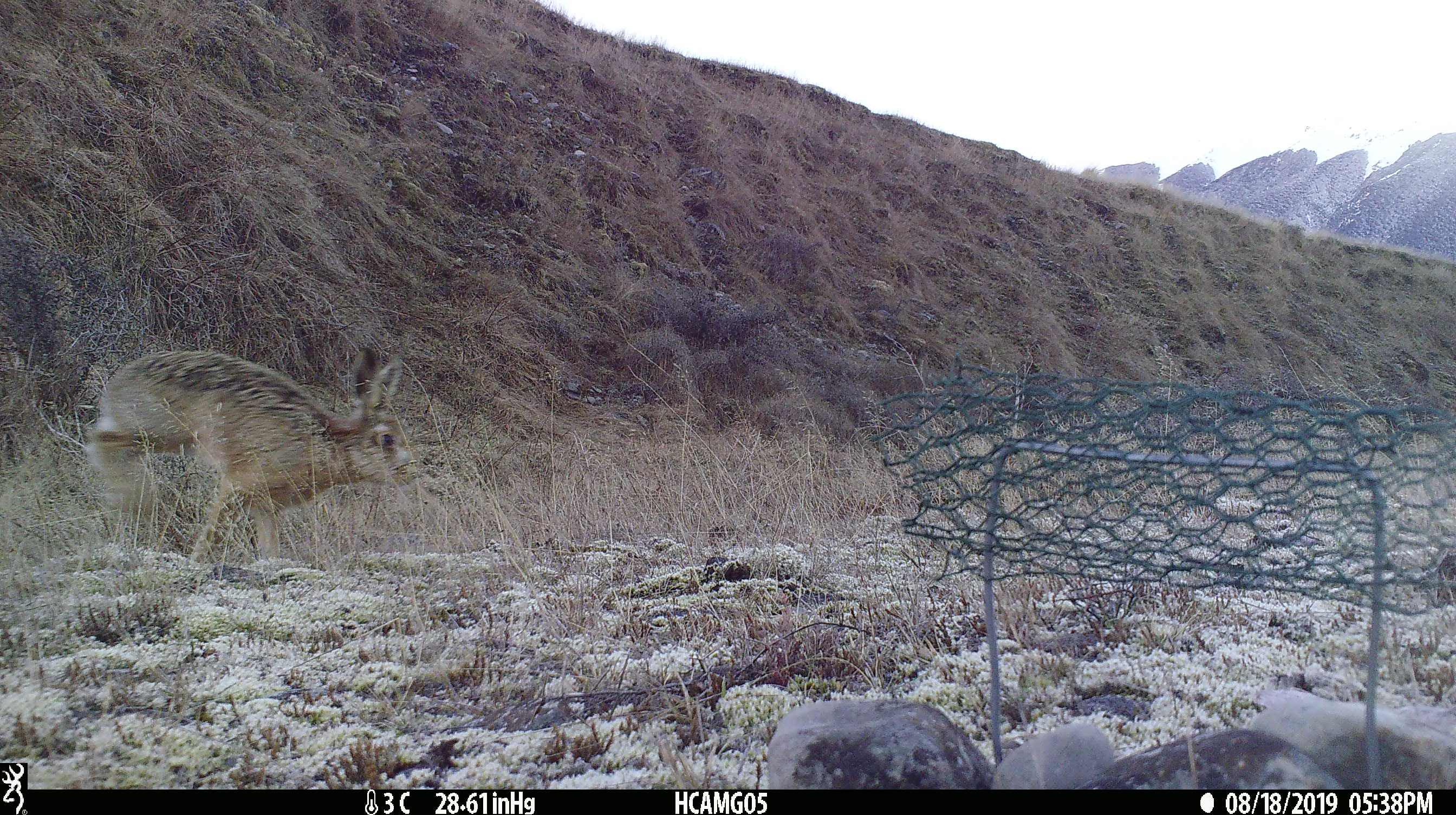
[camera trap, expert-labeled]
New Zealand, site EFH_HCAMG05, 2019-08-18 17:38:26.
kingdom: Animalia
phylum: Chordata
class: Mammalia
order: Lagomorpha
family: Leporidae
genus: Lepus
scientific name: Lepus europaeus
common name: brown hare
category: hare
Hare (brown hare) (Lepus europaeus).